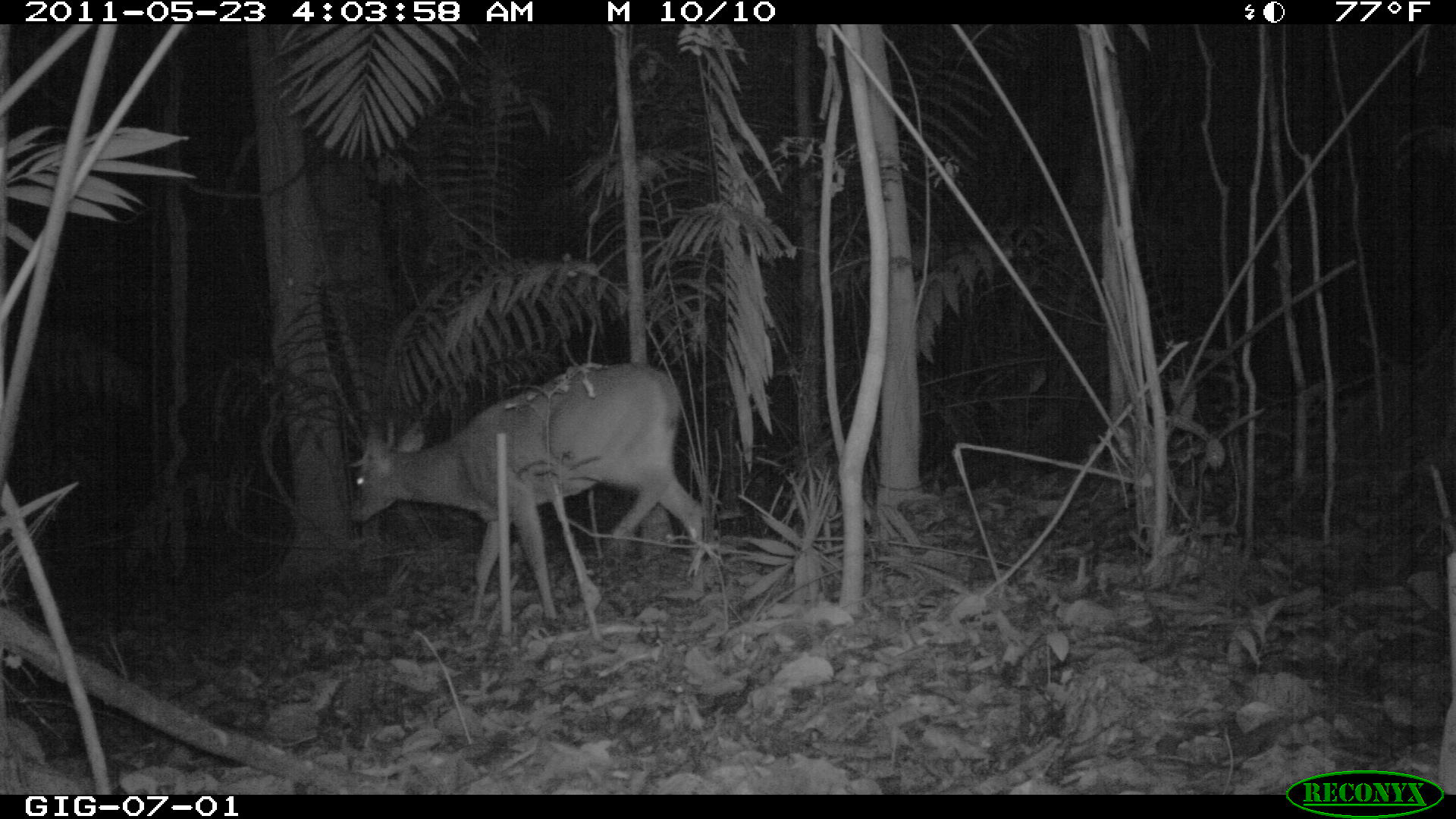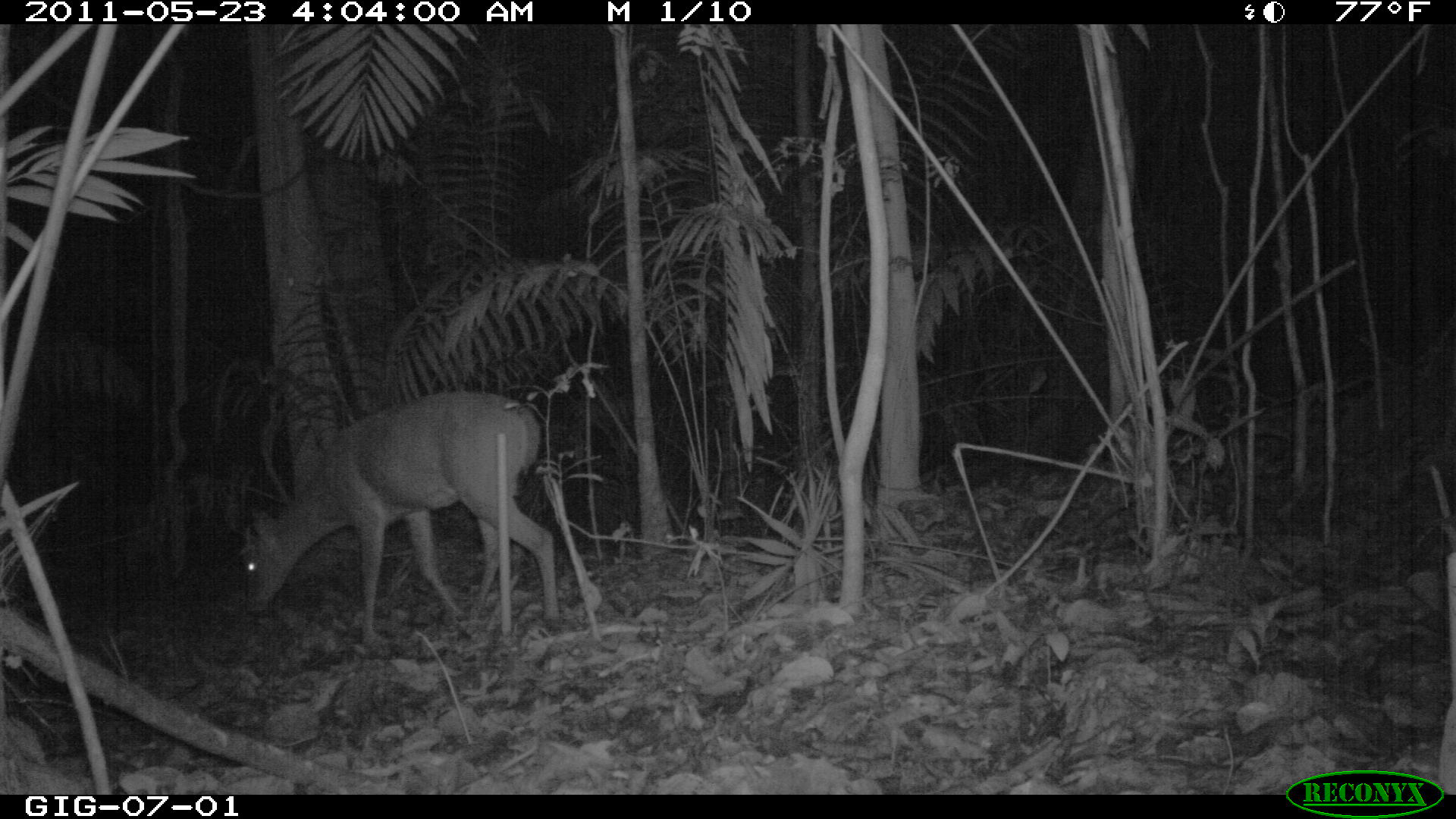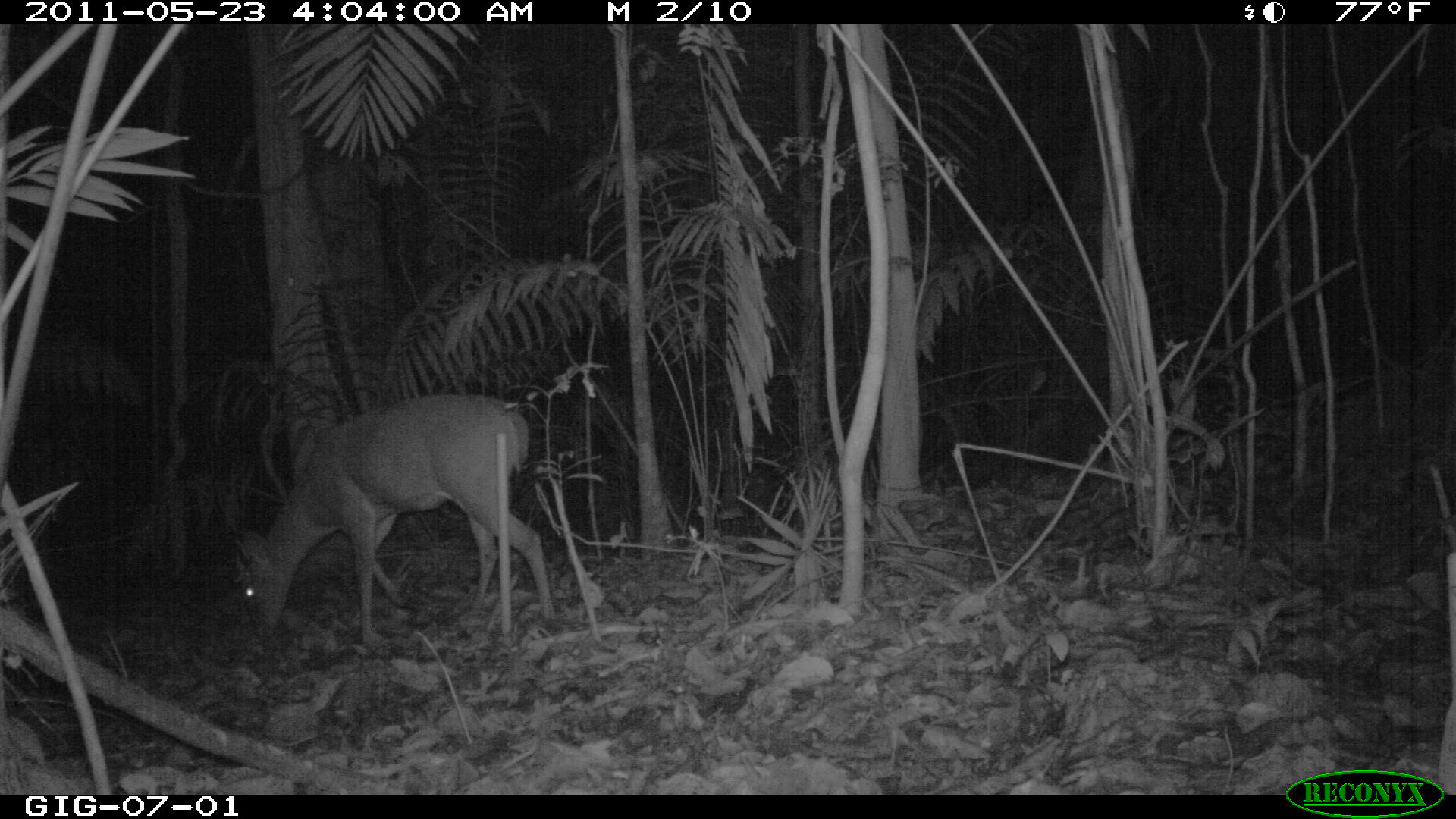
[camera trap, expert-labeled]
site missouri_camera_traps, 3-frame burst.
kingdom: Animalia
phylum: Chordata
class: Mammalia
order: Artiodactyla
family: Cervidae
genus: Odocoileus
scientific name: Odocoileus virginianus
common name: white-tailed deer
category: white tailed deer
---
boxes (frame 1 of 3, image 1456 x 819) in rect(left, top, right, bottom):
white tailed deer: rect(334, 344, 717, 596)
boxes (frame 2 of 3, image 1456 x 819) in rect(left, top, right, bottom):
white tailed deer: rect(224, 375, 579, 660)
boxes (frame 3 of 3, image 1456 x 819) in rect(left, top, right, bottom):
white tailed deer: rect(227, 375, 566, 660)